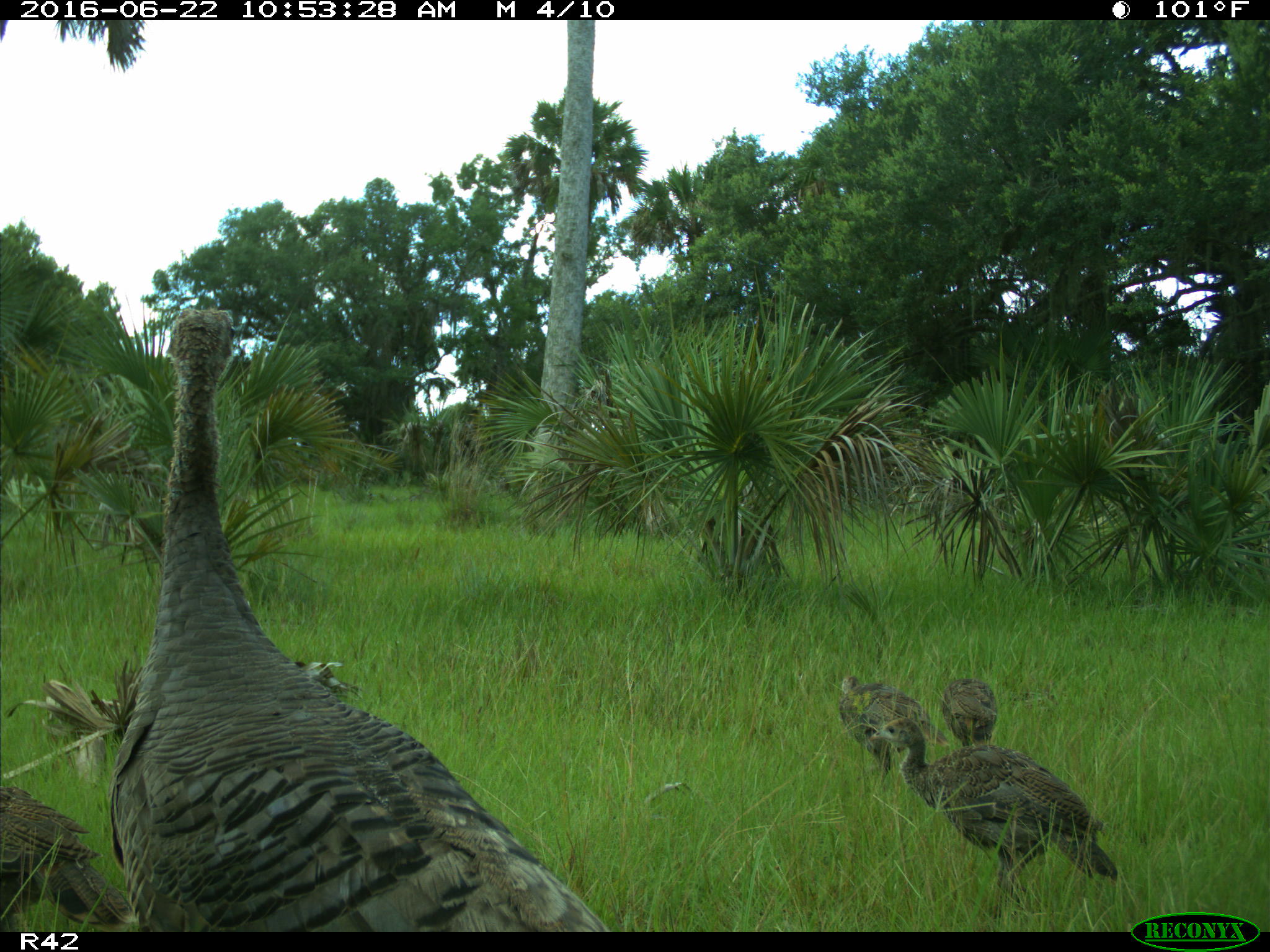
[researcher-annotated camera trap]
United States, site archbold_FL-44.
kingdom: Animalia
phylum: Chordata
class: Aves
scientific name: Aves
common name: birds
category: unidentified bird